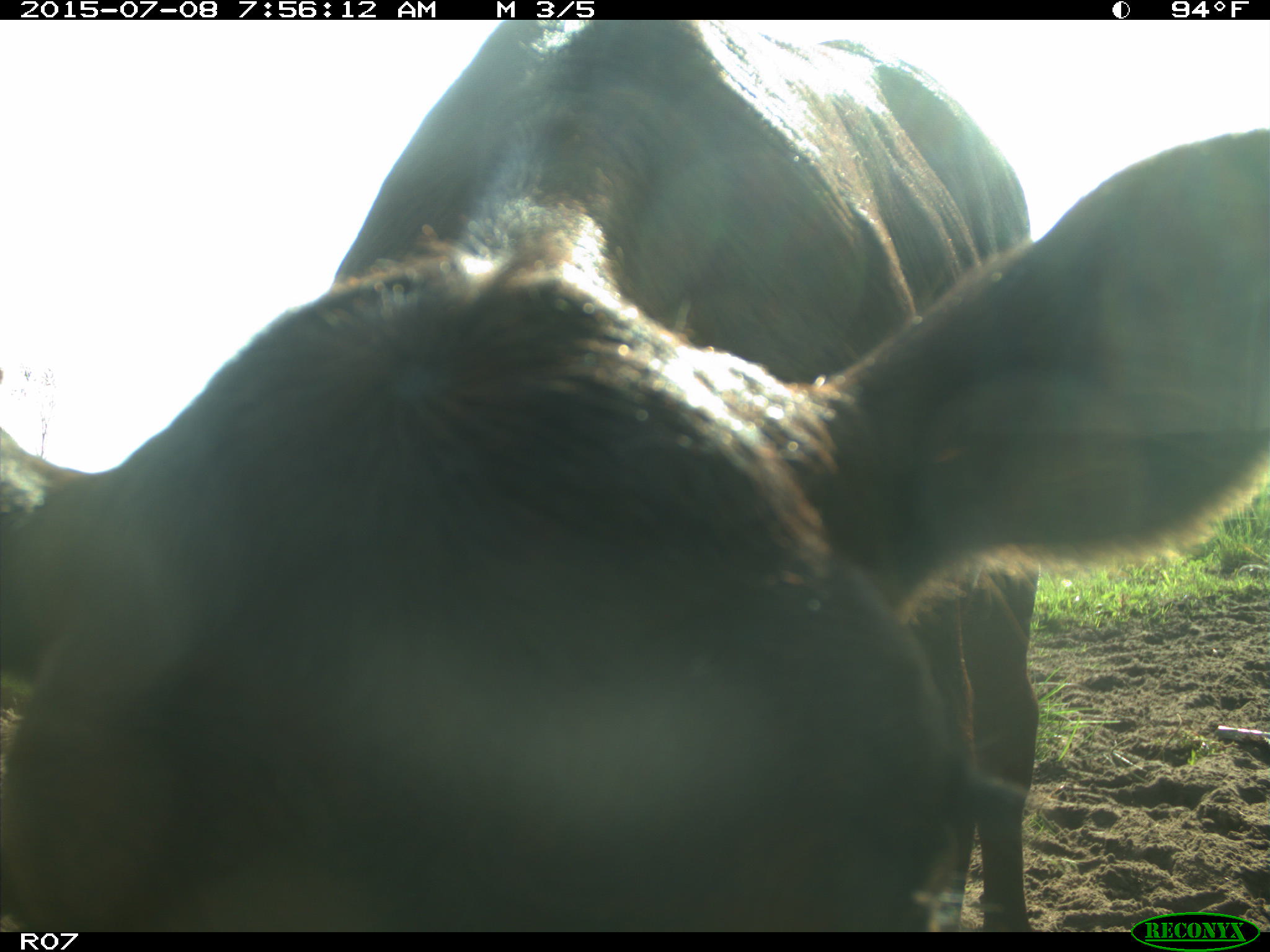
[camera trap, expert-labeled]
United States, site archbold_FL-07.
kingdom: Animalia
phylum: Chordata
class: Mammalia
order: Artiodactyla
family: Bovidae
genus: Bos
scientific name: Bos taurus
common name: domestic cow